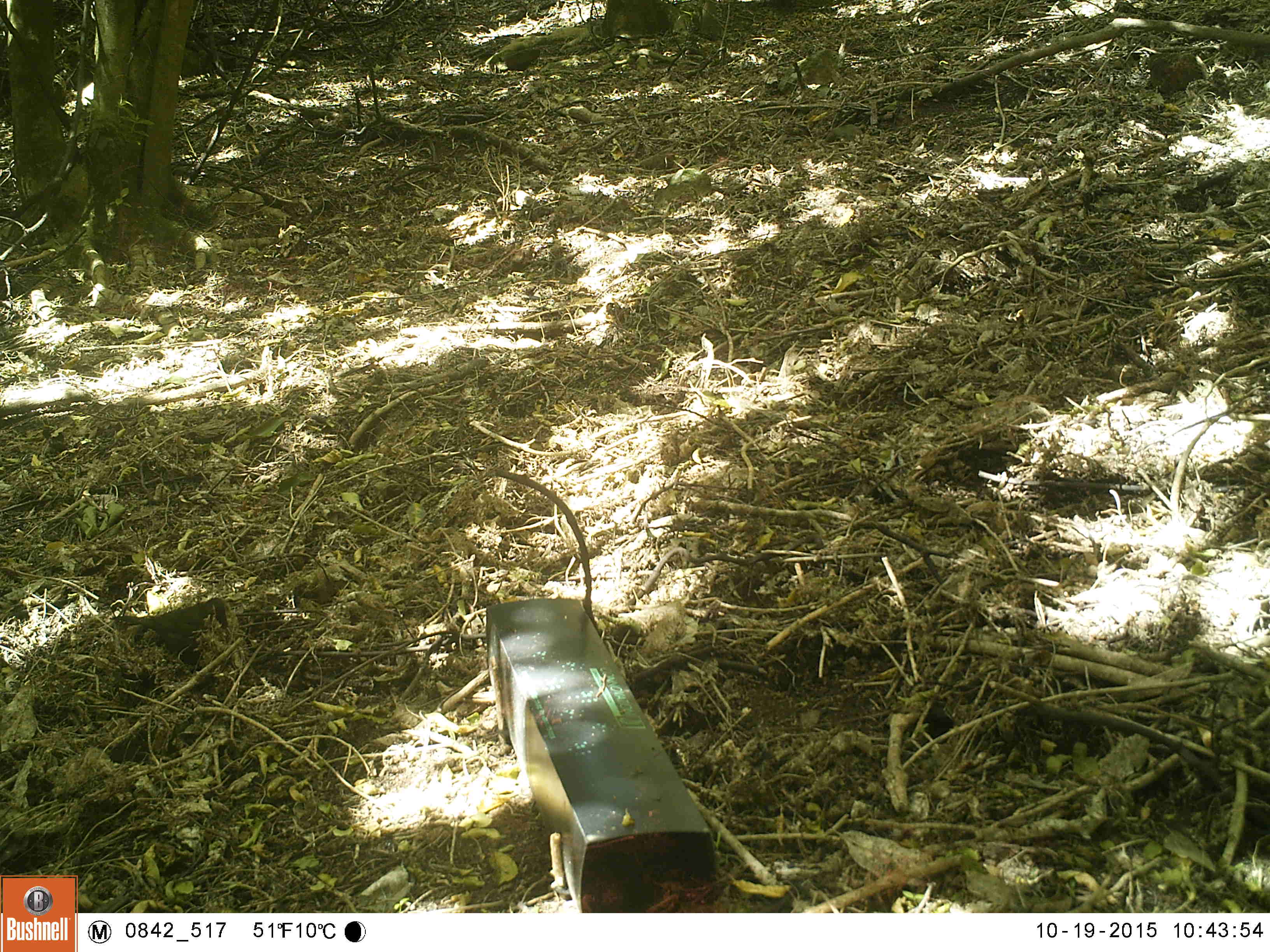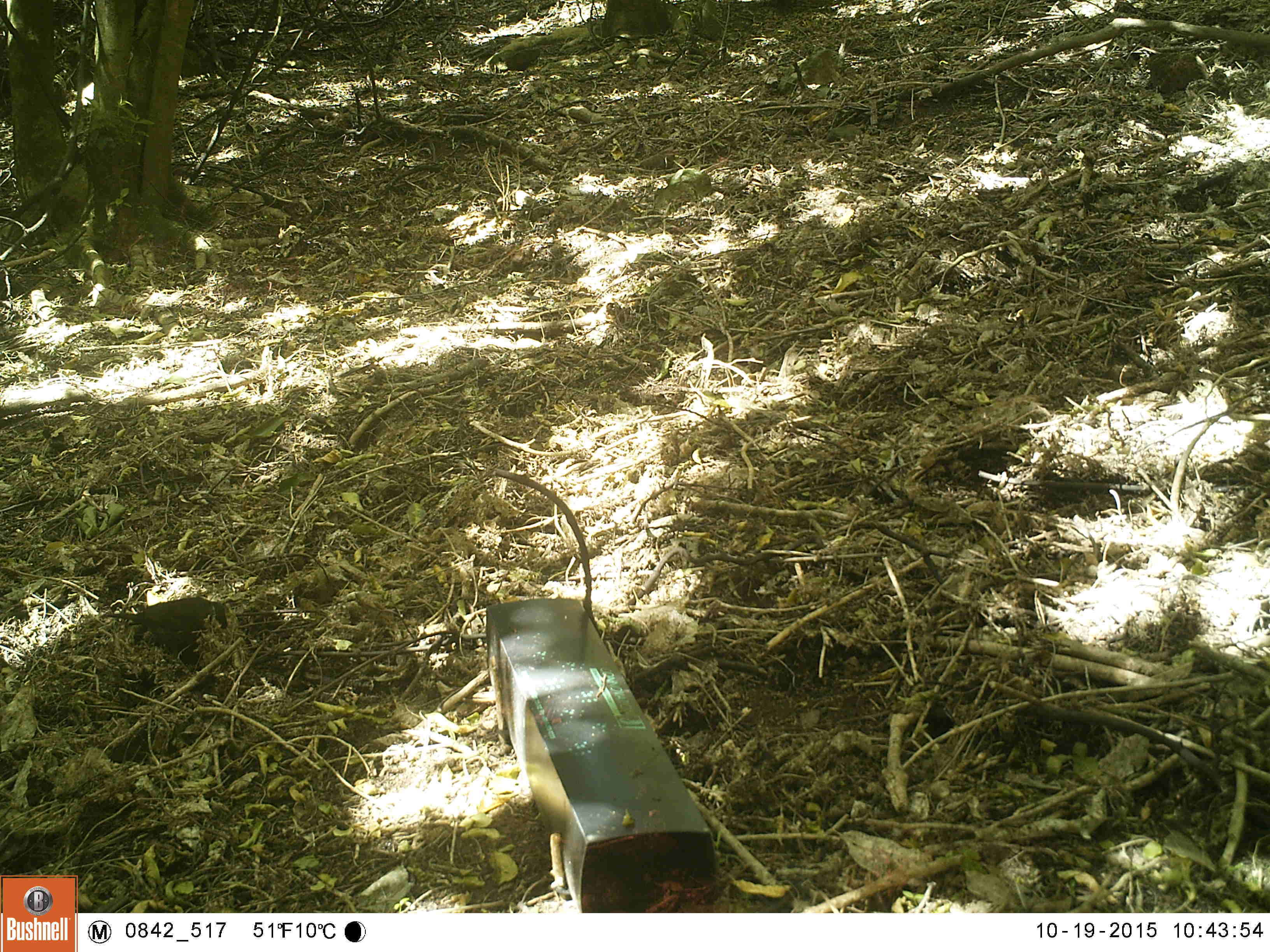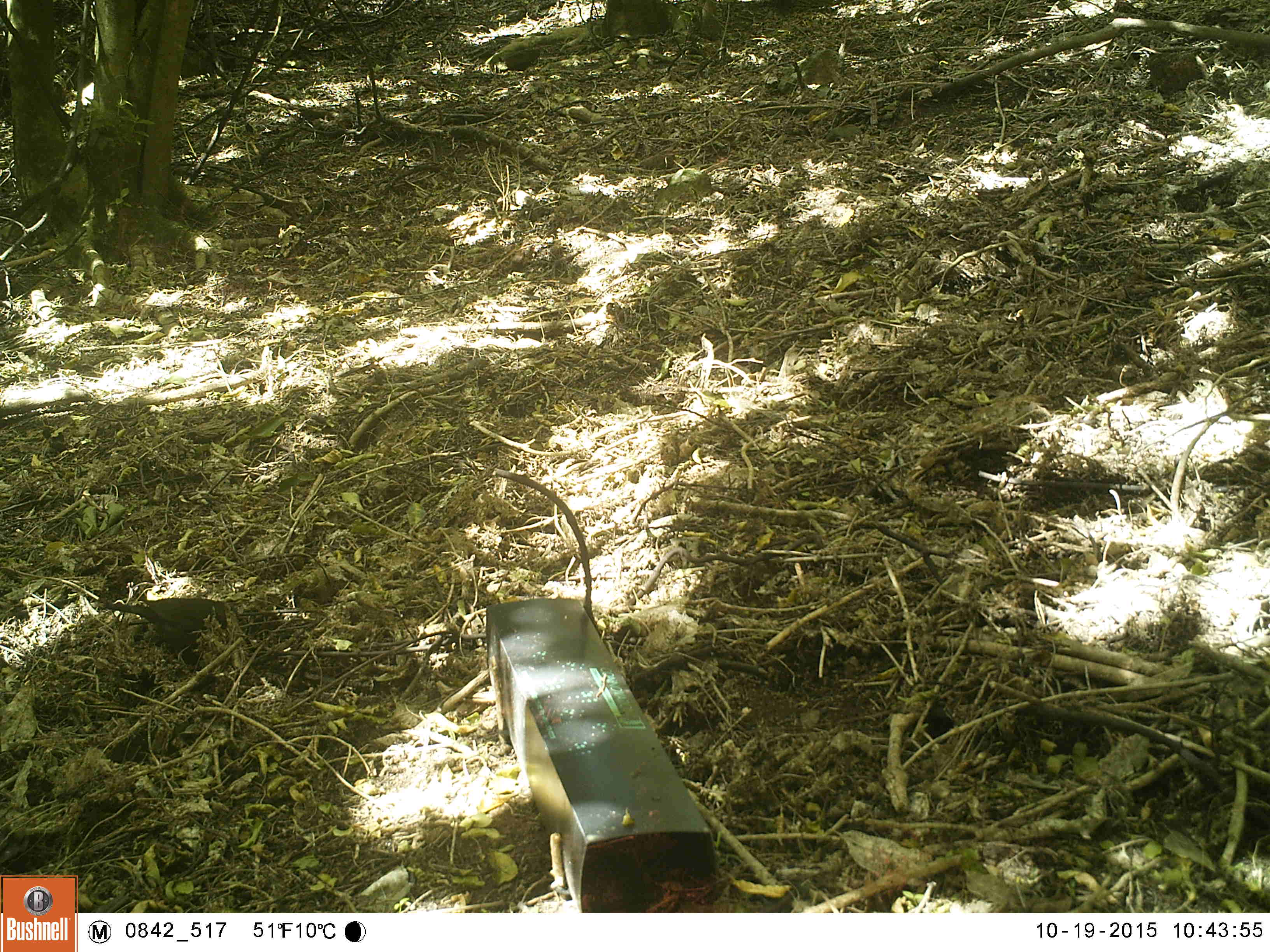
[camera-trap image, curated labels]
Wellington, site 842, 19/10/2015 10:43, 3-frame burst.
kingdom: Animalia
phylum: Chordata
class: Aves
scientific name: Aves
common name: bird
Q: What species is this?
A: Bird (Aves).